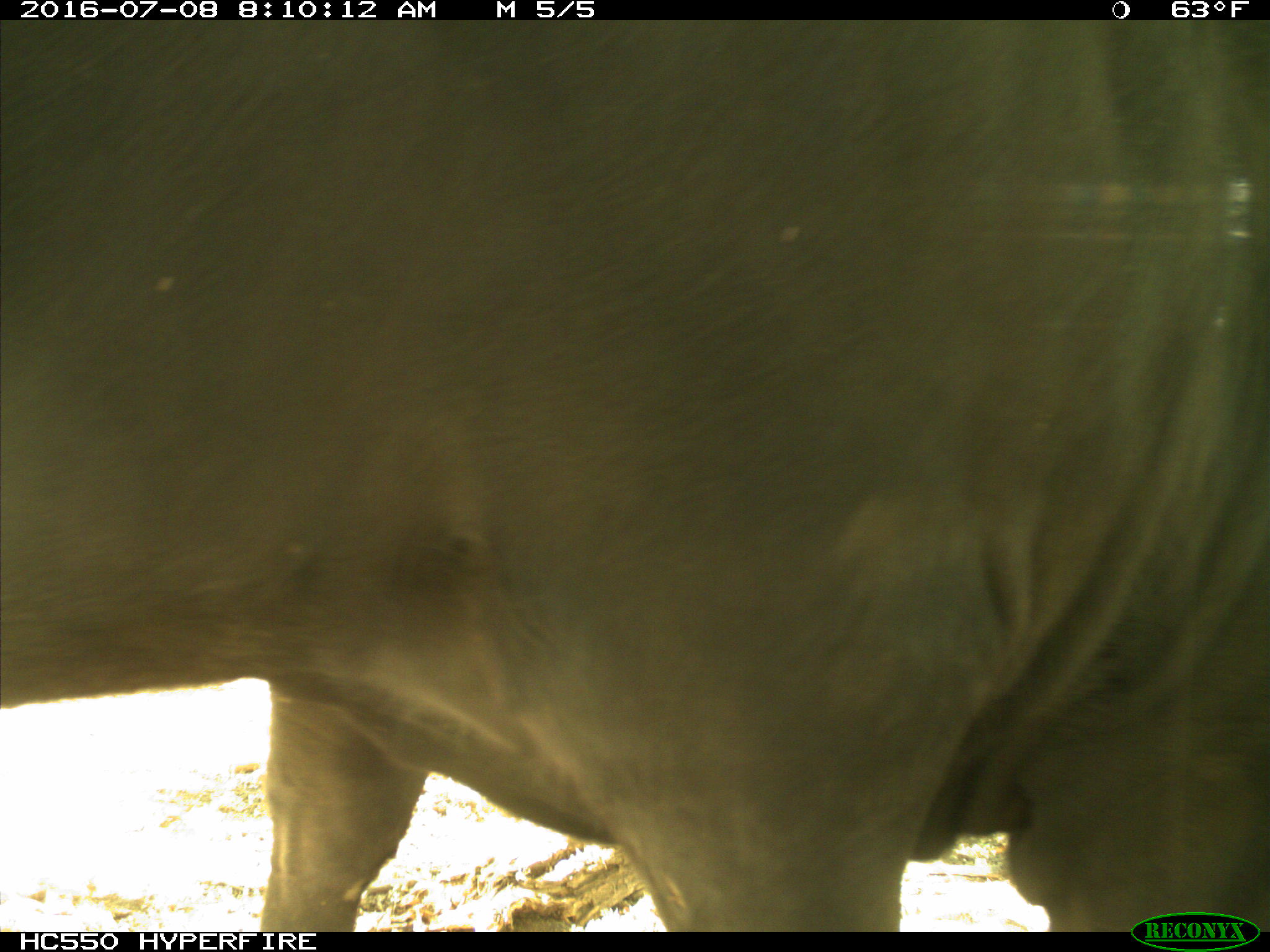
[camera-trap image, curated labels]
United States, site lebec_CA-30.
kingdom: Animalia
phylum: Chordata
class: Mammalia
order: Artiodactyla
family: Bovidae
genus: Bos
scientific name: Bos taurus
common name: domestic cow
Bos taurus (domestic cow).